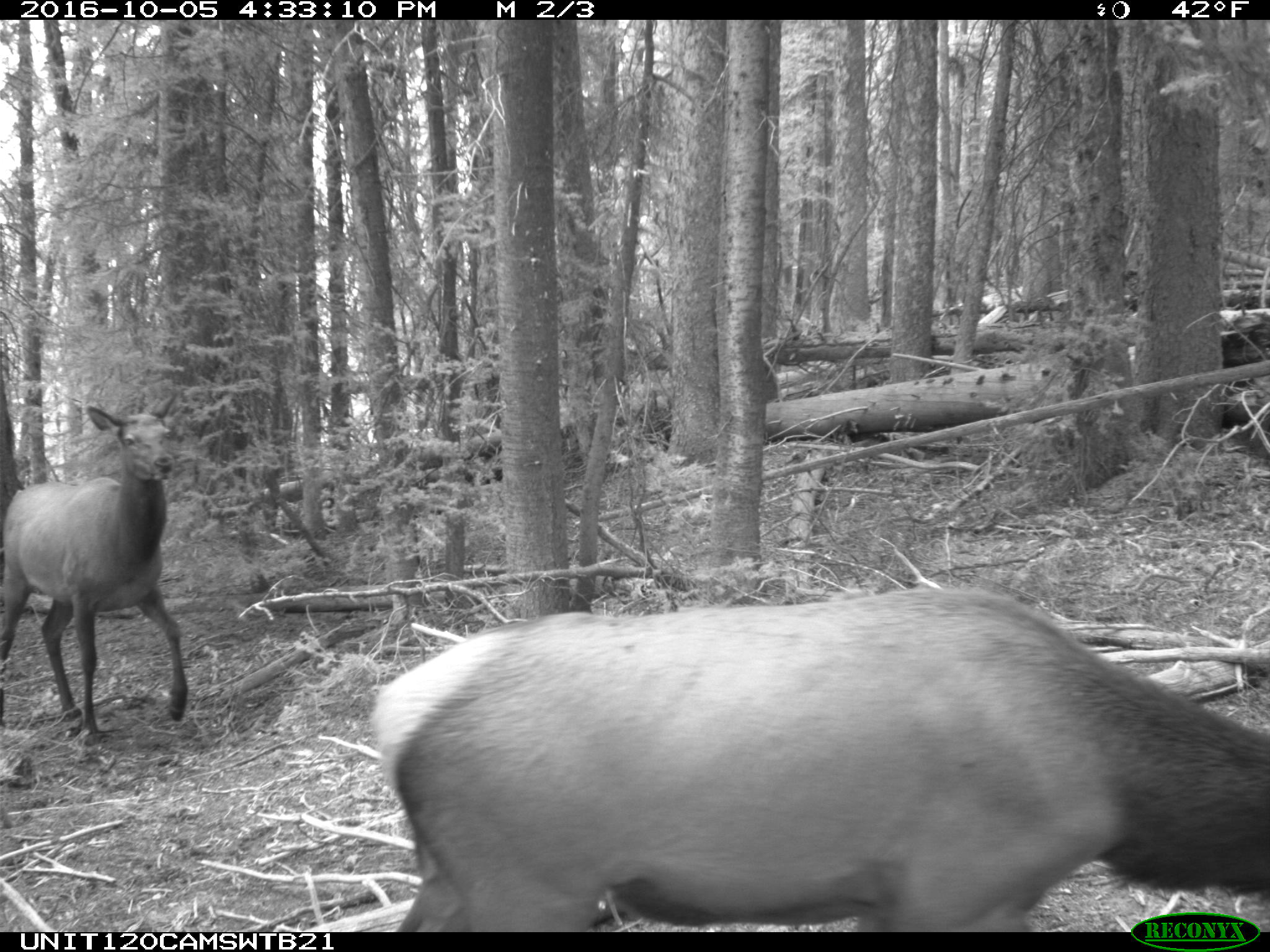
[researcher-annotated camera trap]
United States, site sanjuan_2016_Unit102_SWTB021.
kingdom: Animalia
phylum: Chordata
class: Mammalia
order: Artiodactyla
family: Cervidae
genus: Cervus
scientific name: Cervus elaphus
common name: red deer